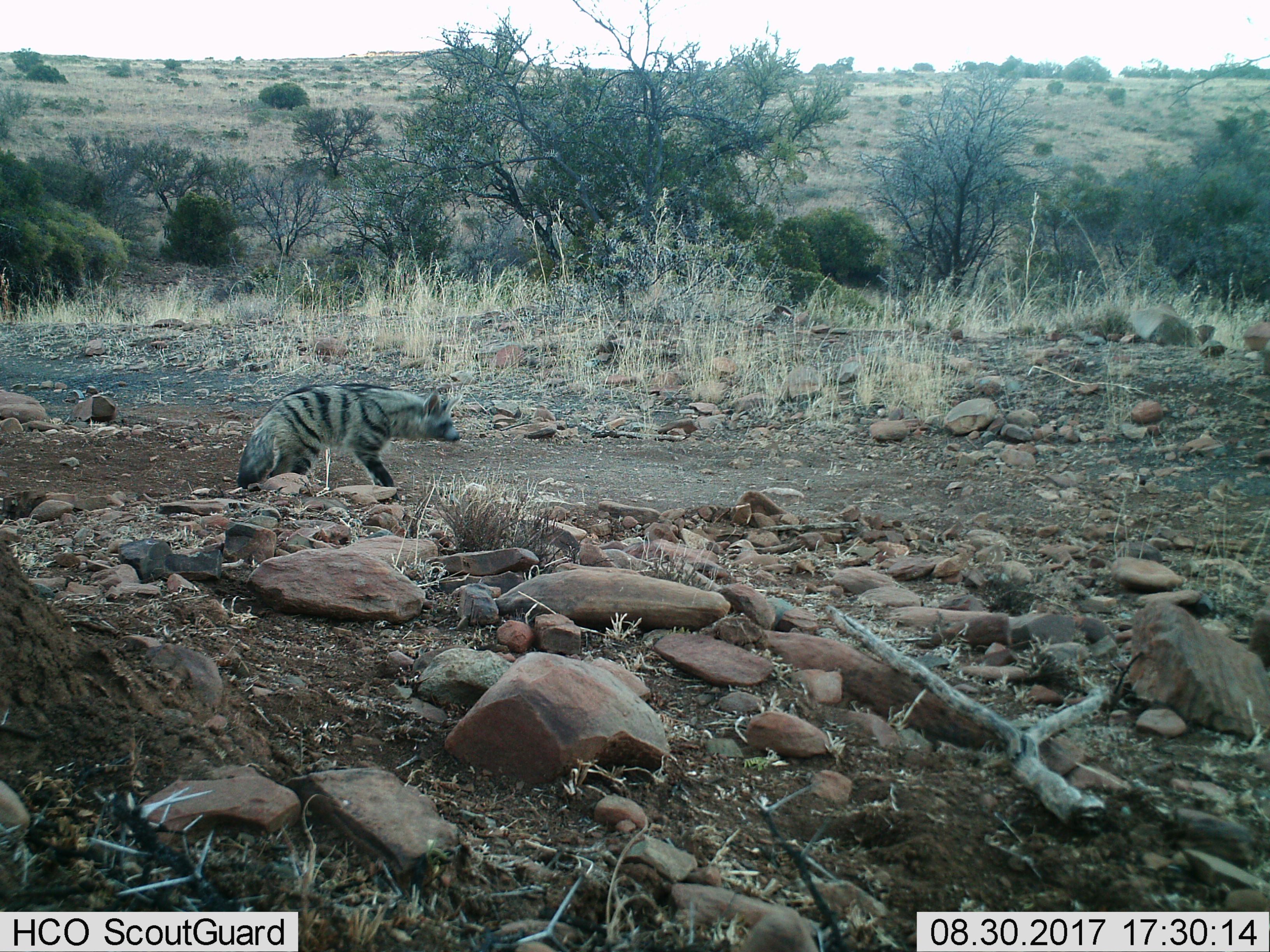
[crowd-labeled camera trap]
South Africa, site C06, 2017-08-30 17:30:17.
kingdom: Animalia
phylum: Chordata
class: Mammalia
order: Carnivora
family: Hyaenidae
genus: Proteles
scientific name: Proteles cristatus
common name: aardwolf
Aardwolf (Proteles cristatus), count 1. Behavior (volunteer vote fractions): standing 29%, resting 14%, moving 57%, interacting 0%. Young present (vote fraction): 0%. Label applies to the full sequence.